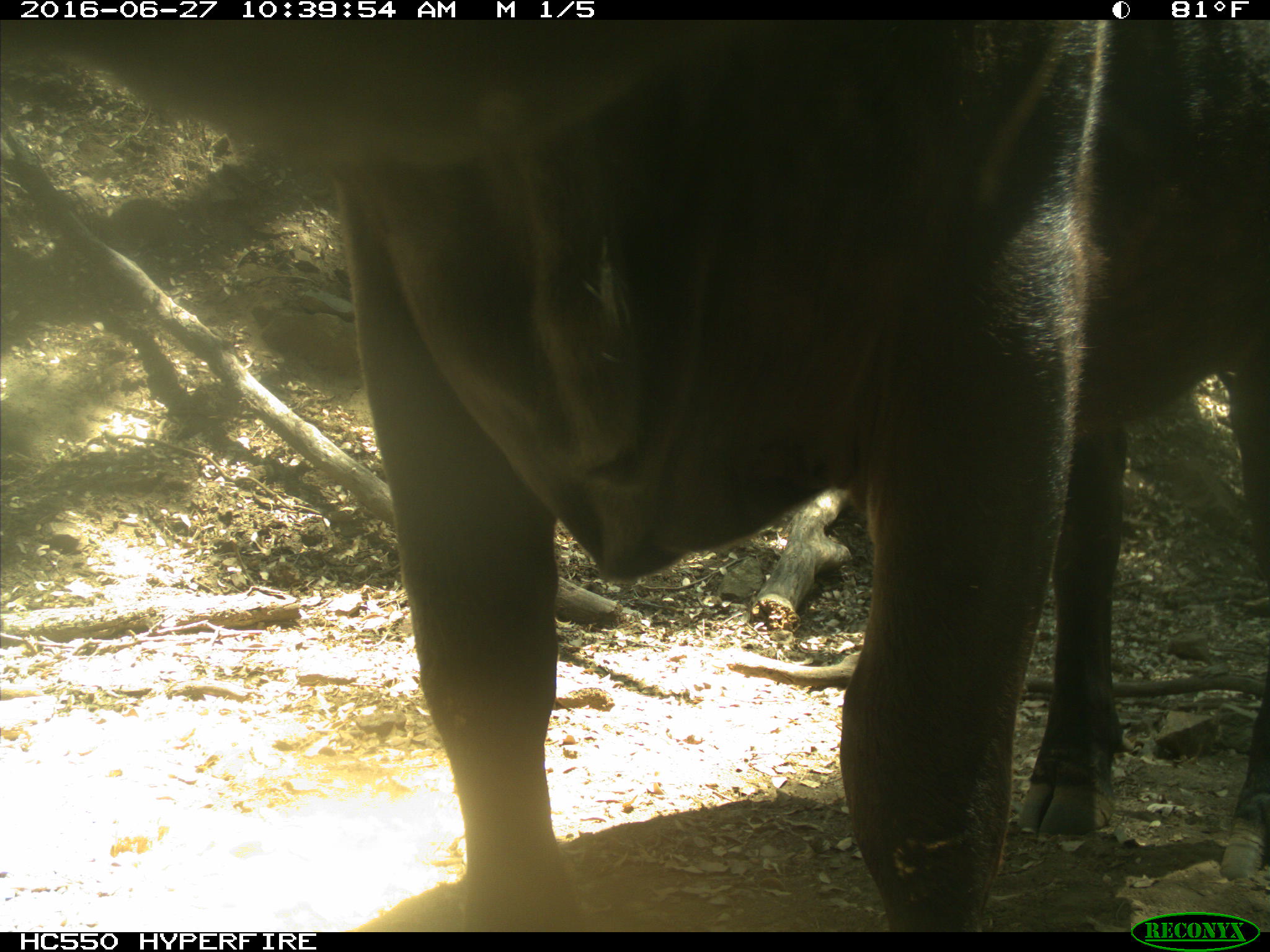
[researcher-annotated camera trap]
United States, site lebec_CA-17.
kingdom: Animalia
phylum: Chordata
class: Mammalia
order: Artiodactyla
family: Bovidae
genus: Bos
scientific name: Bos taurus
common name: domestic cow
Bos taurus (domestic cow).